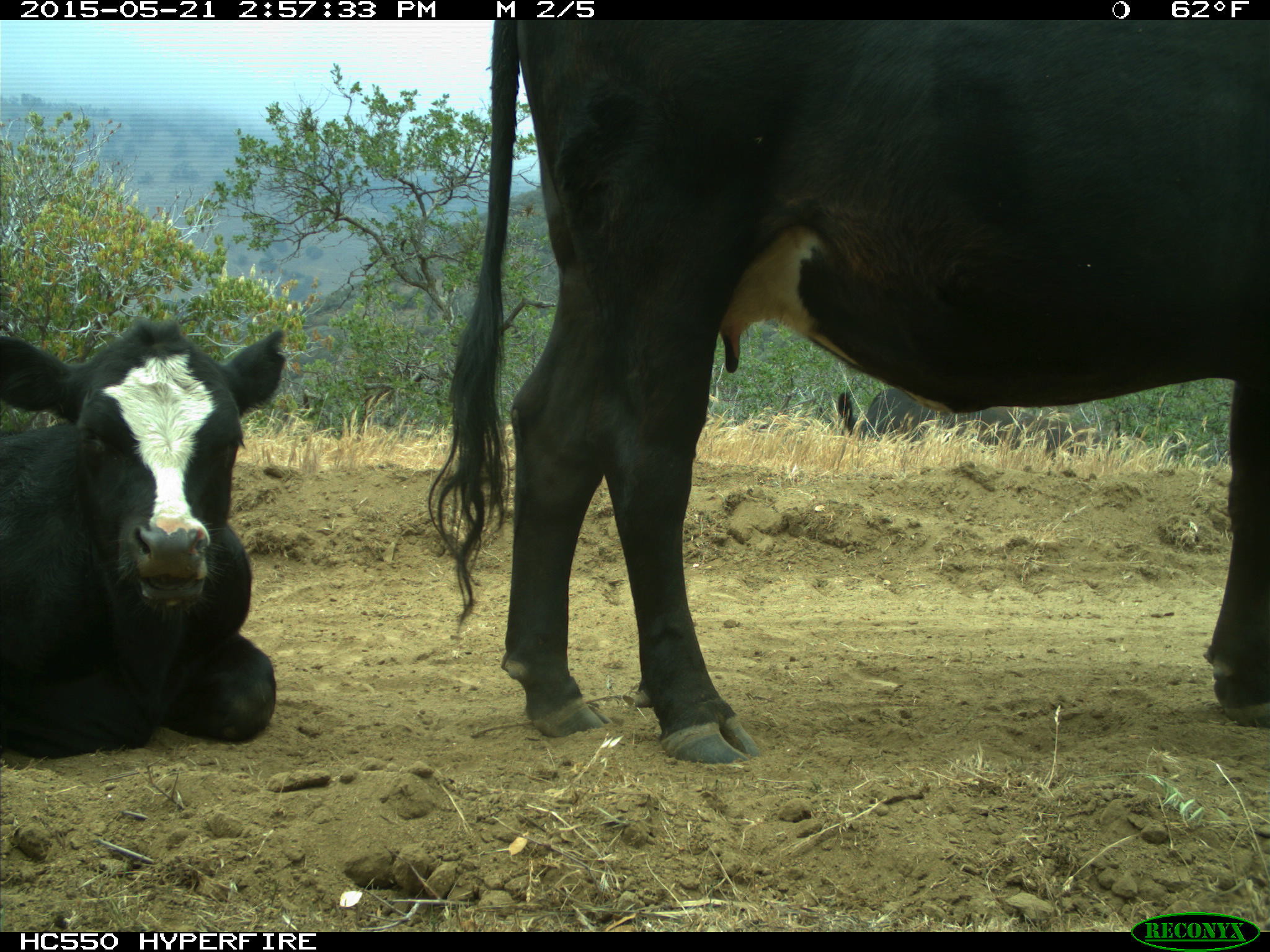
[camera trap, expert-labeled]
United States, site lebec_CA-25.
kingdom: Animalia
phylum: Chordata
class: Mammalia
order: Artiodactyla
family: Bovidae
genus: Bos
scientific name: Bos taurus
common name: domestic cow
Bos taurus (domestic cow).